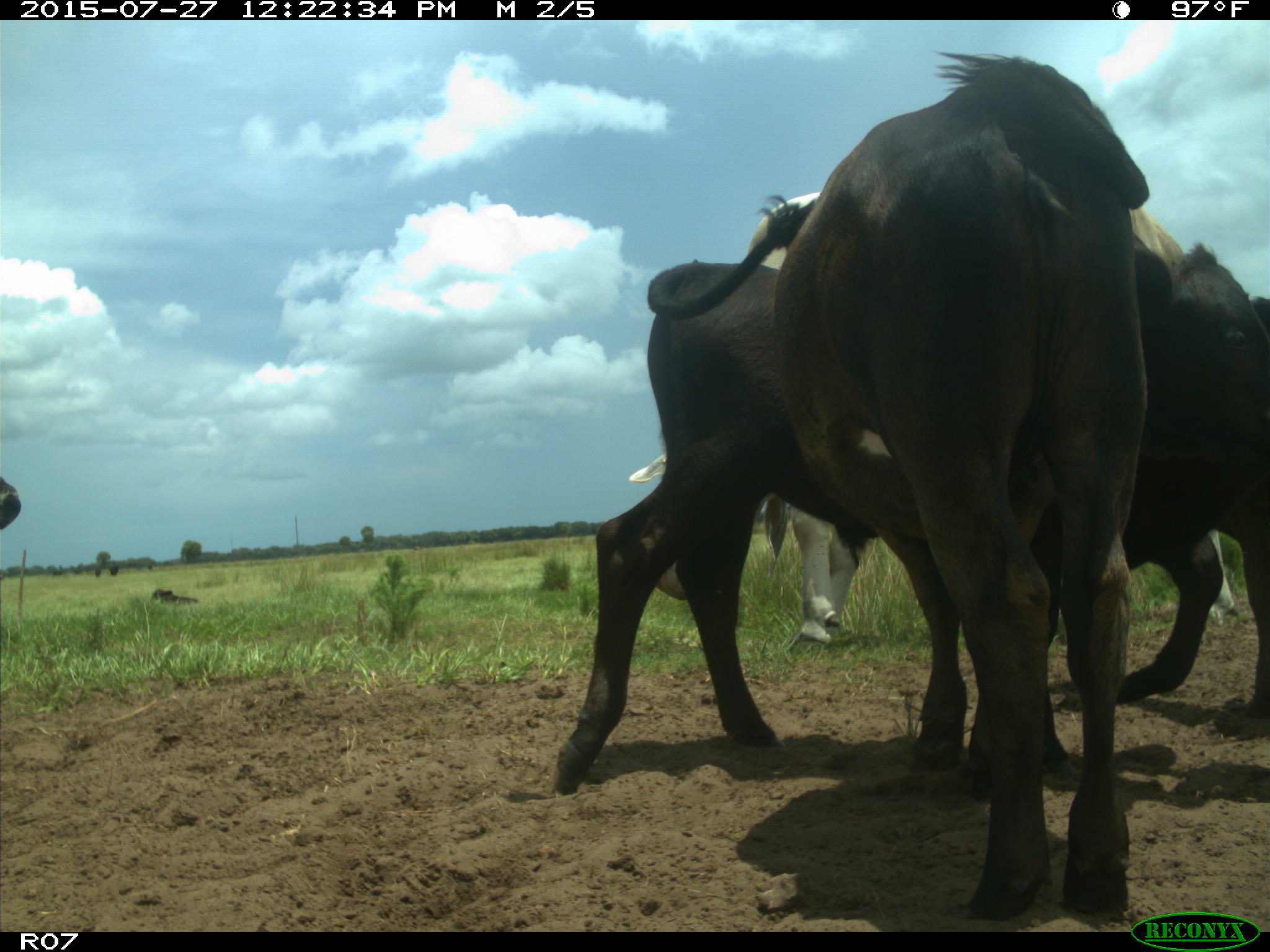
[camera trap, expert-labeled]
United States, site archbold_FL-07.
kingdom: Animalia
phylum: Chordata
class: Mammalia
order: Artiodactyla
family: Bovidae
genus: Bos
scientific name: Bos taurus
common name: domestic cow